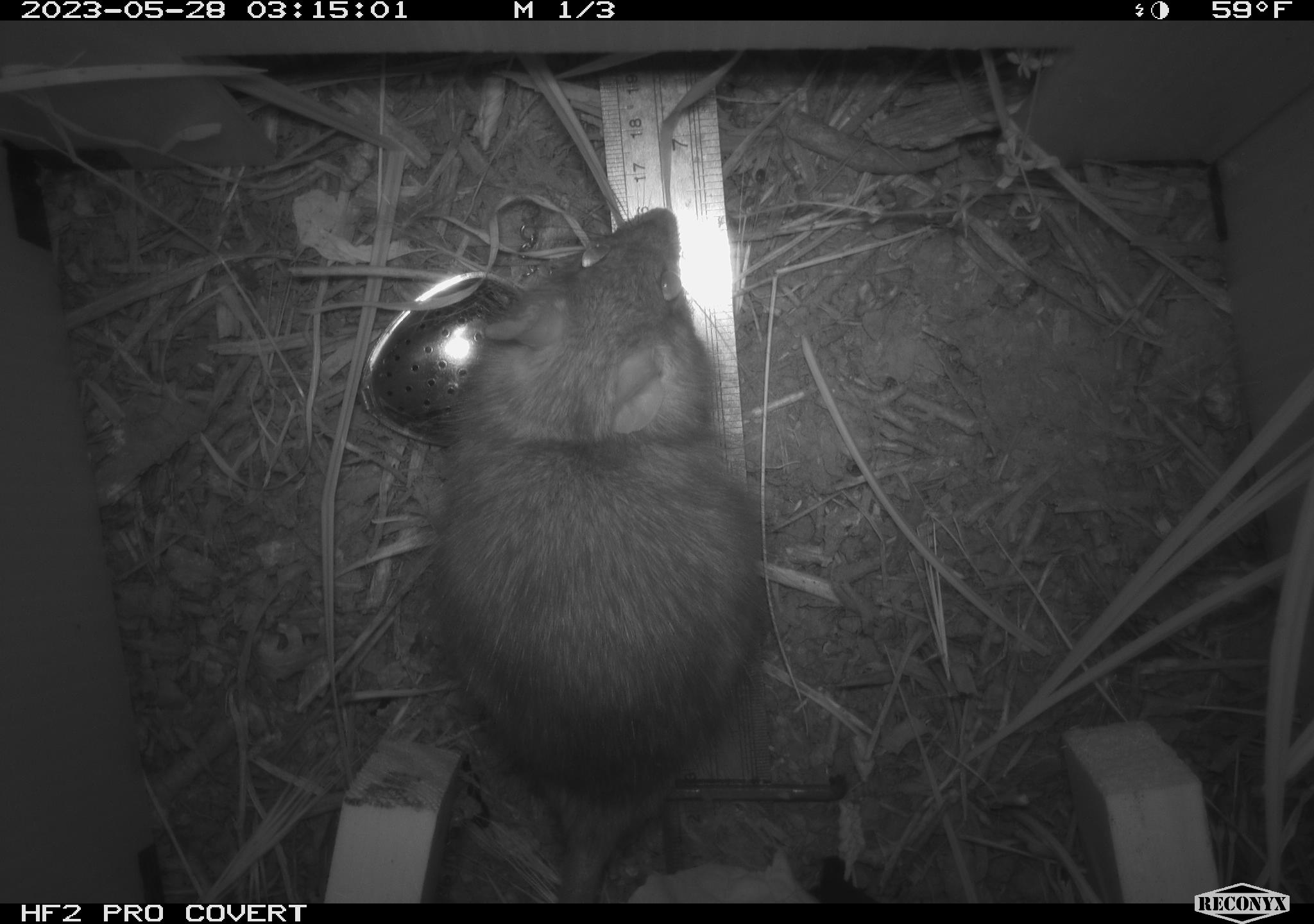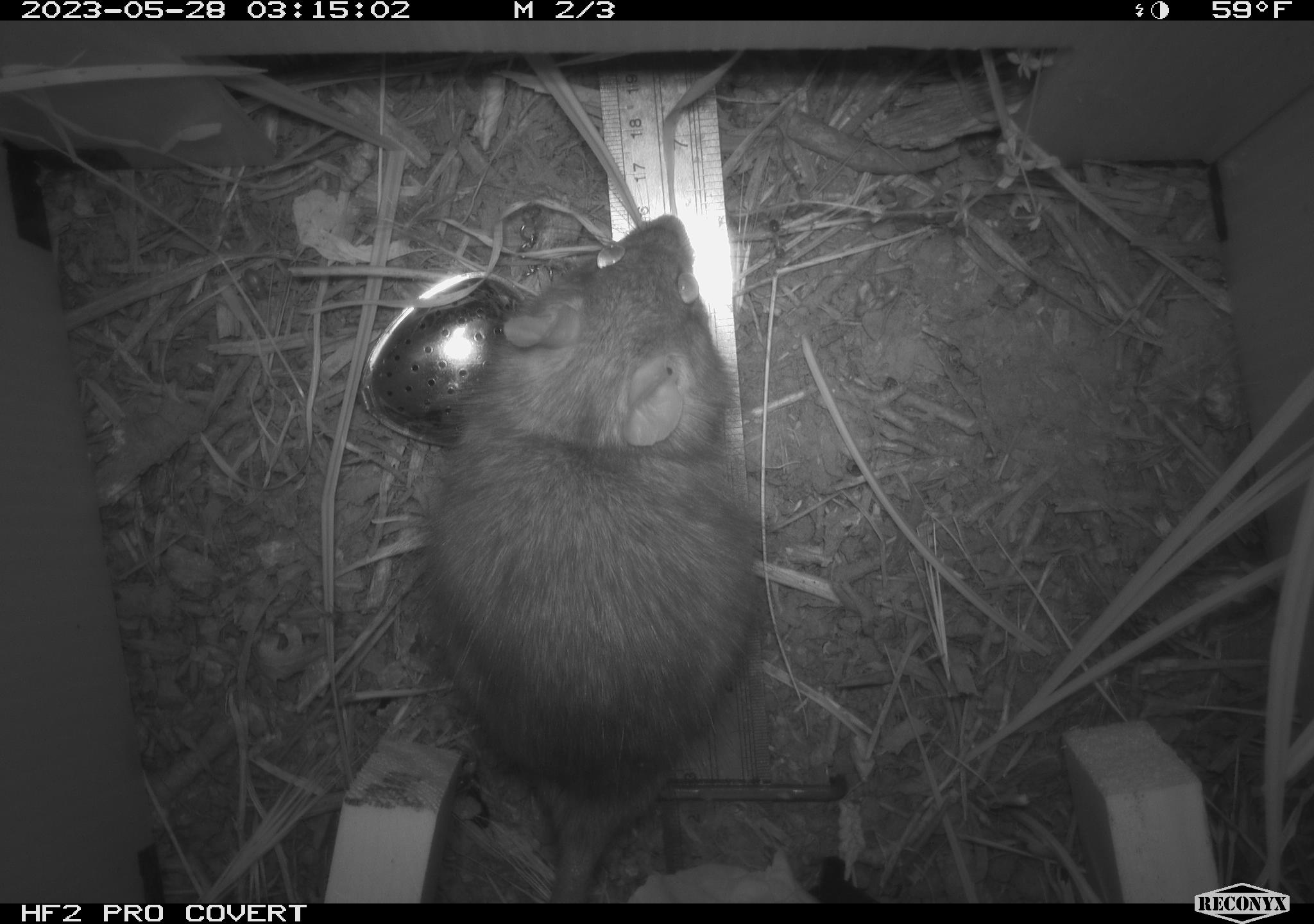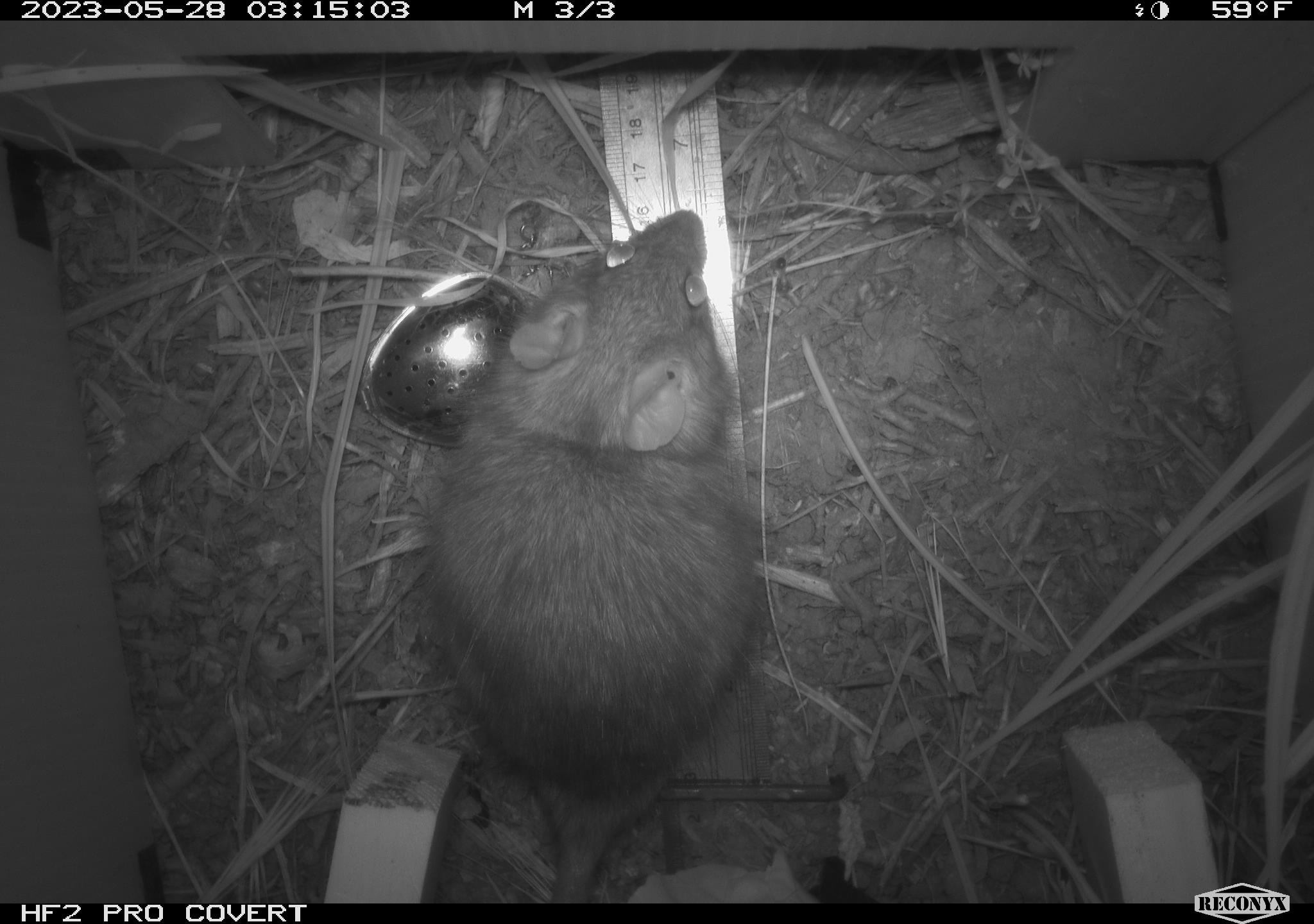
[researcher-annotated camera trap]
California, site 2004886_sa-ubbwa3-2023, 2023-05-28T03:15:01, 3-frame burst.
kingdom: Animalia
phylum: Chordata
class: Mammalia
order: Rodentia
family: Muridae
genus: Rattus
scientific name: Rattus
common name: rat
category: rattus species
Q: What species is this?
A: Rattus species (rat) (Rattus).